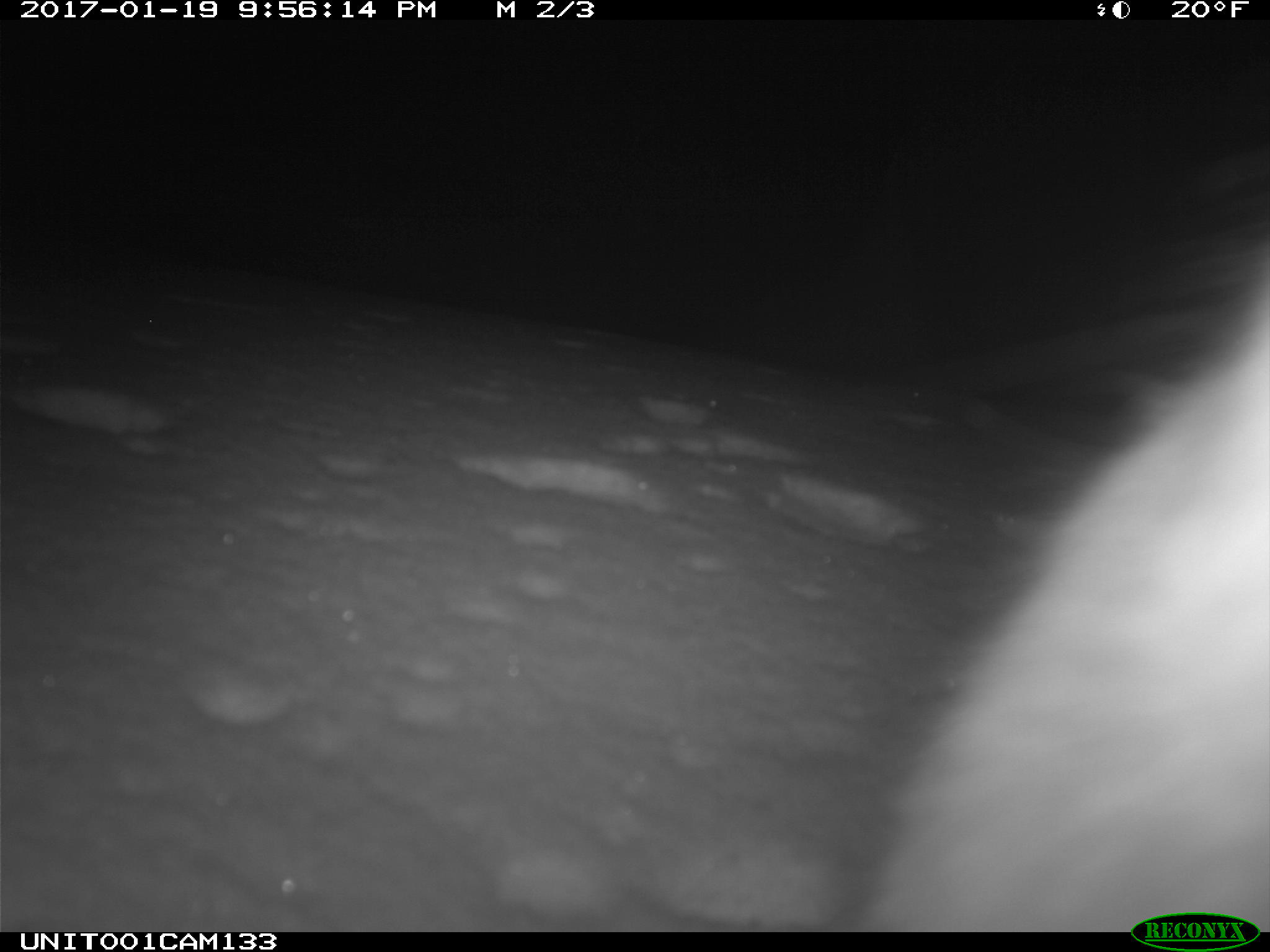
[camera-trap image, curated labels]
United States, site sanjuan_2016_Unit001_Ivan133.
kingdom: Animalia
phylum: Chordata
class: Mammalia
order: Lagomorpha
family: Leporidae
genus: Lepus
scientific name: Lepus americanus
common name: snowshoe hare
Lepus americanus (snowshoe hare).